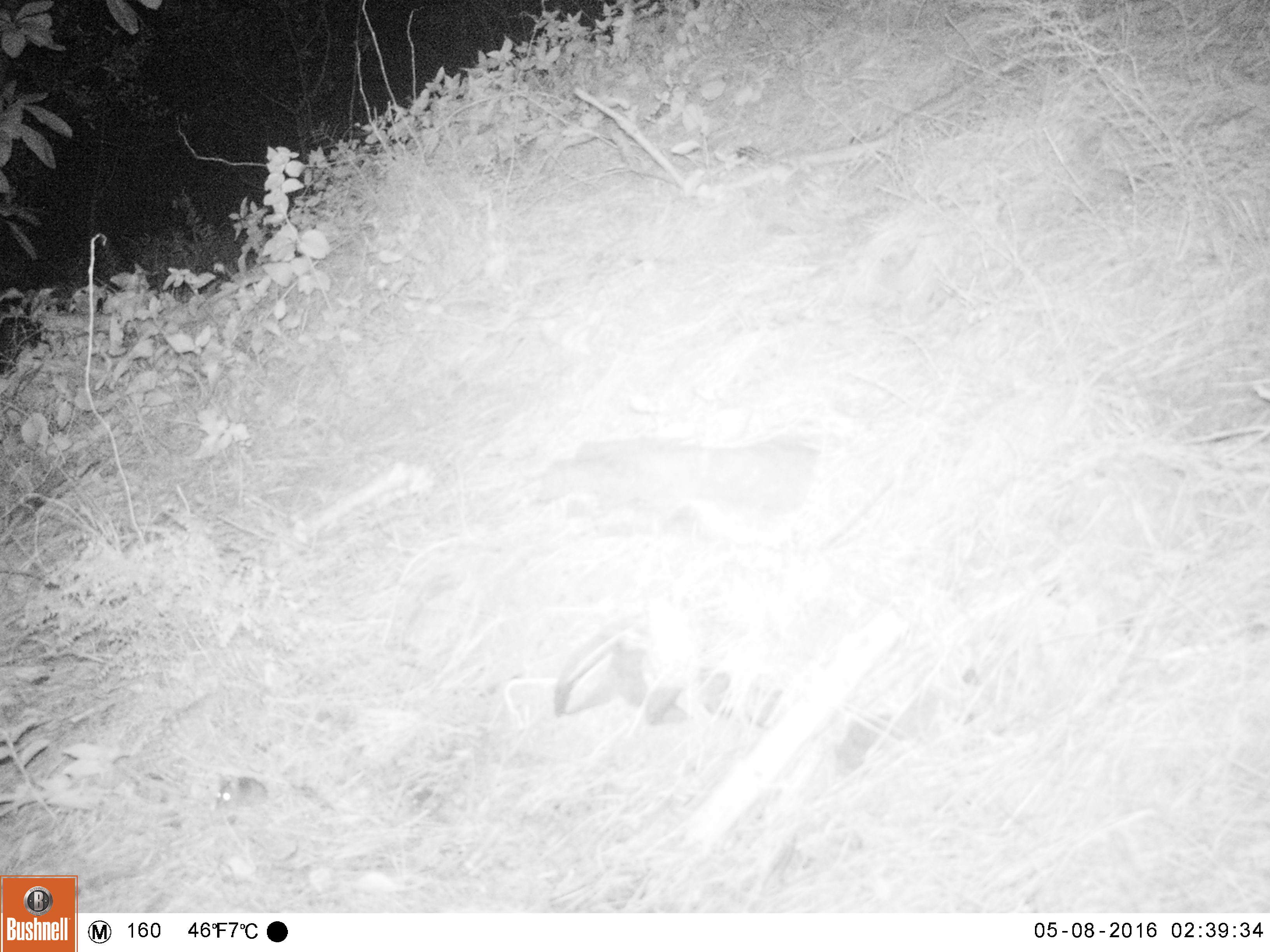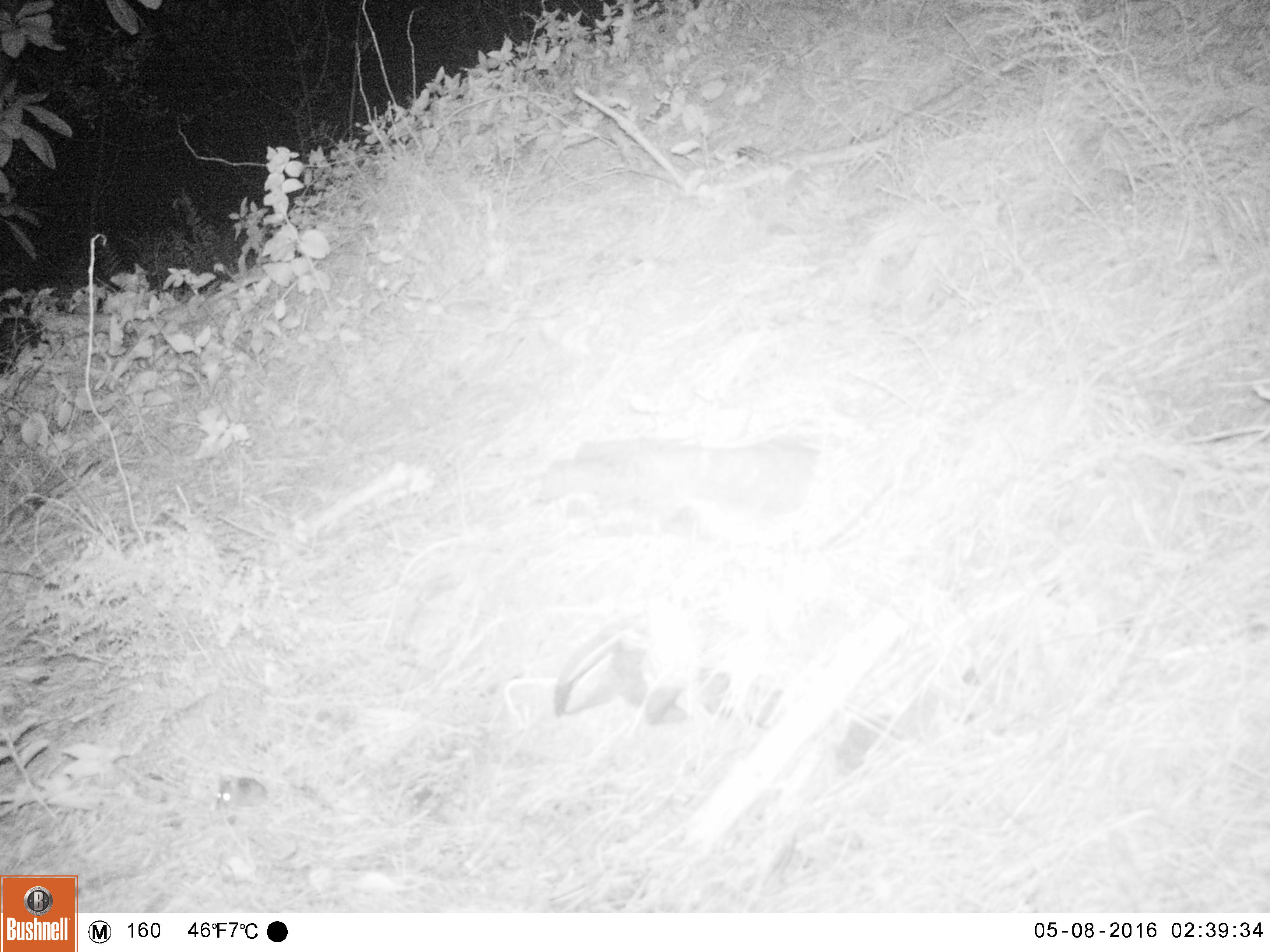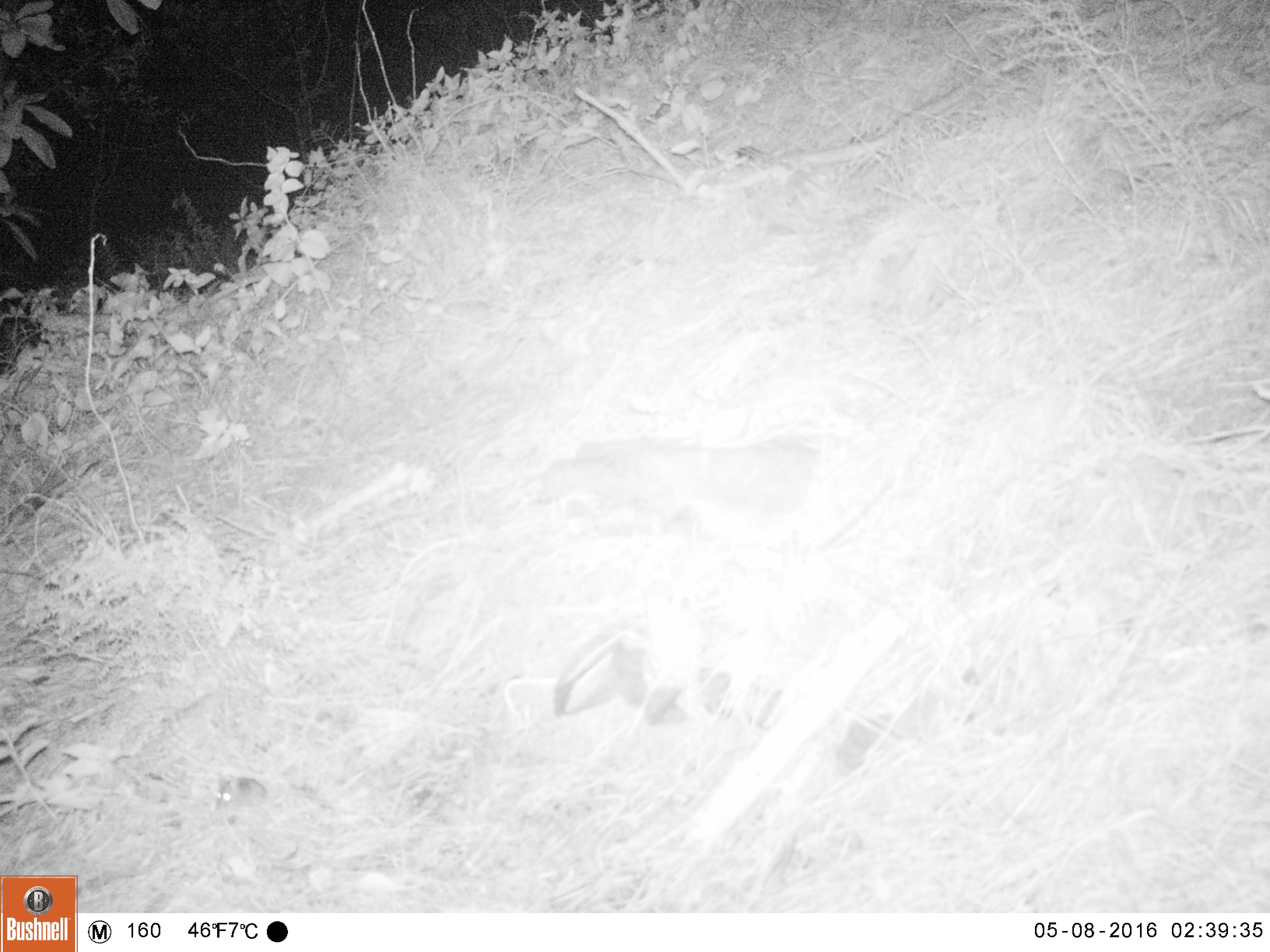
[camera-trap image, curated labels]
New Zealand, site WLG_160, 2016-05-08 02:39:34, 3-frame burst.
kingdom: Animalia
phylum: Chordata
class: Mammalia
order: Rodentia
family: Muridae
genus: Mus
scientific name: Mus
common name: mouse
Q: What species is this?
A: Mouse (Mus).